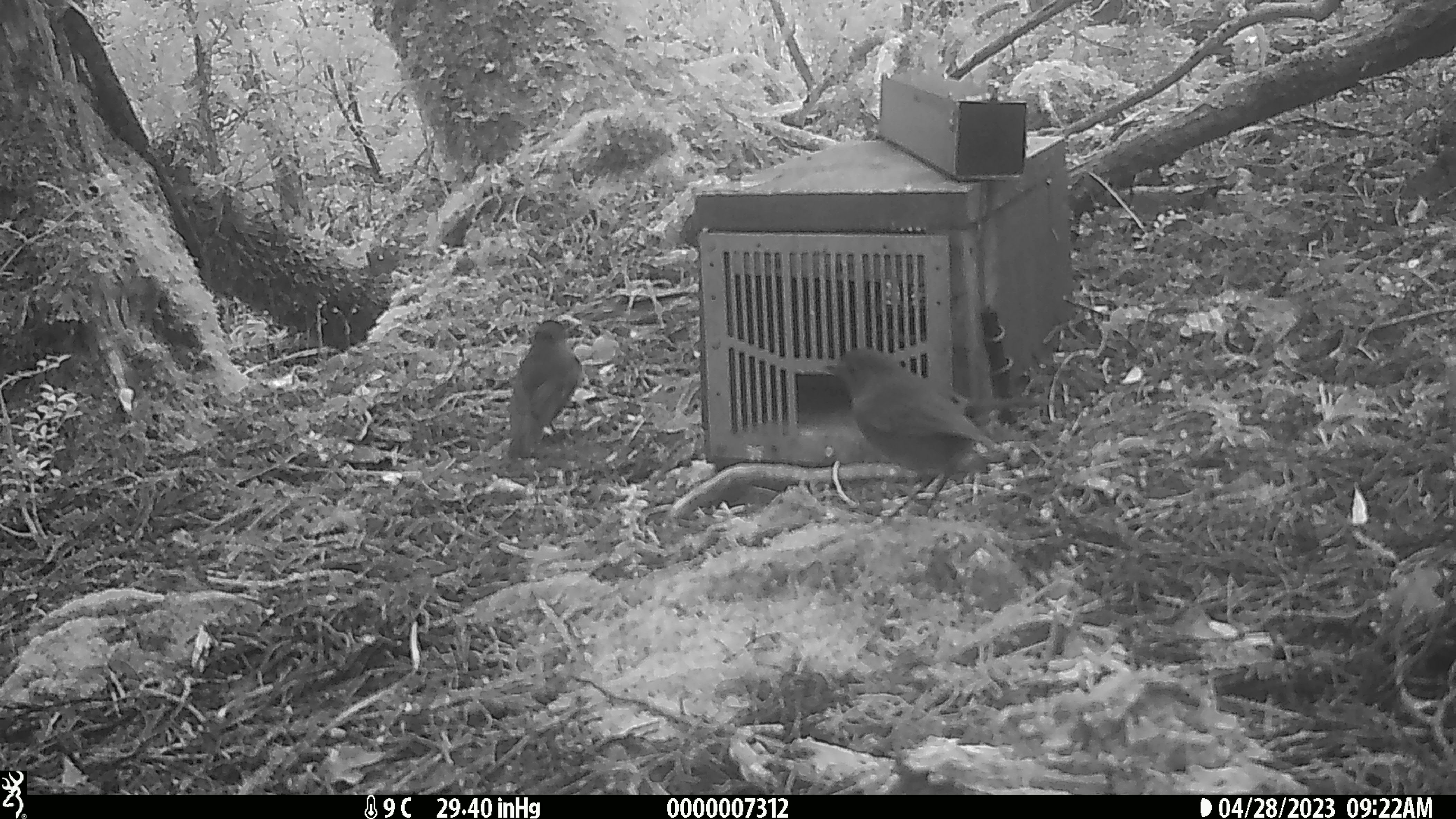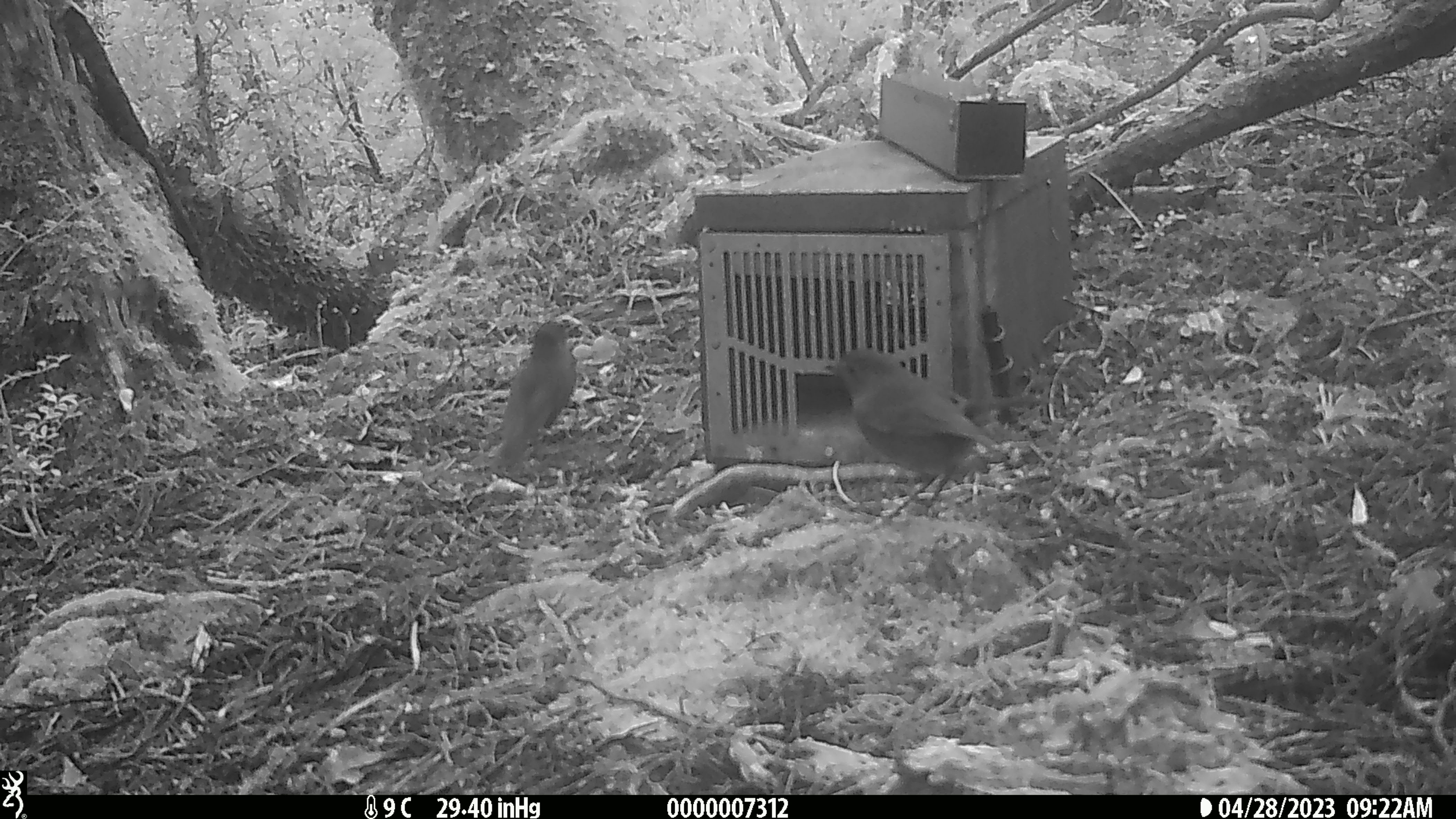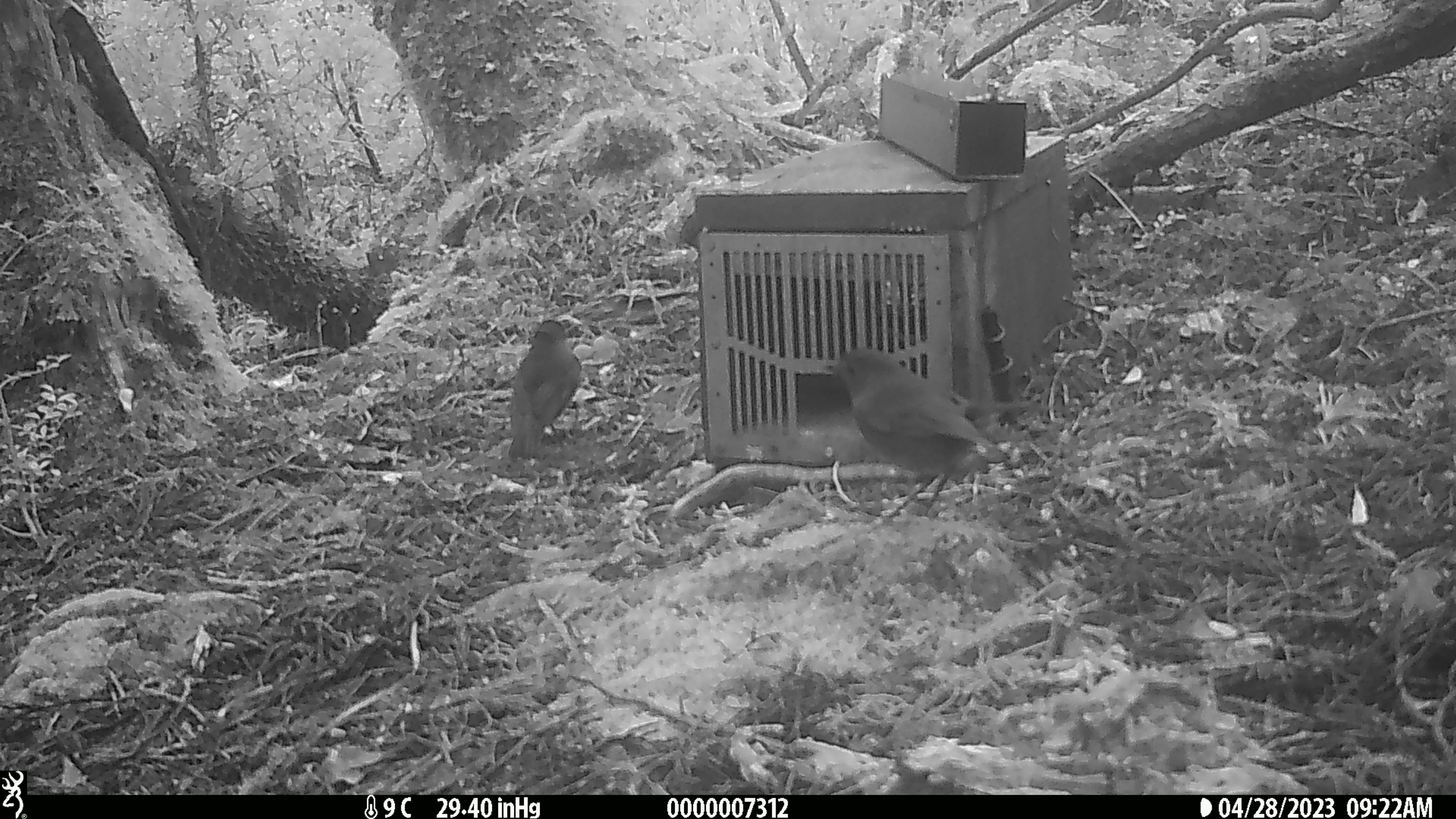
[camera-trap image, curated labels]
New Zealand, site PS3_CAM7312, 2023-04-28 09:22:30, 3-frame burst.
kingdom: Animalia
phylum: Chordata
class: Aves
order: Passeriformes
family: Petroicidae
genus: Petroica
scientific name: Petroica australis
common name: new zealand robin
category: robin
Robin (new zealand robin) (Petroica australis).